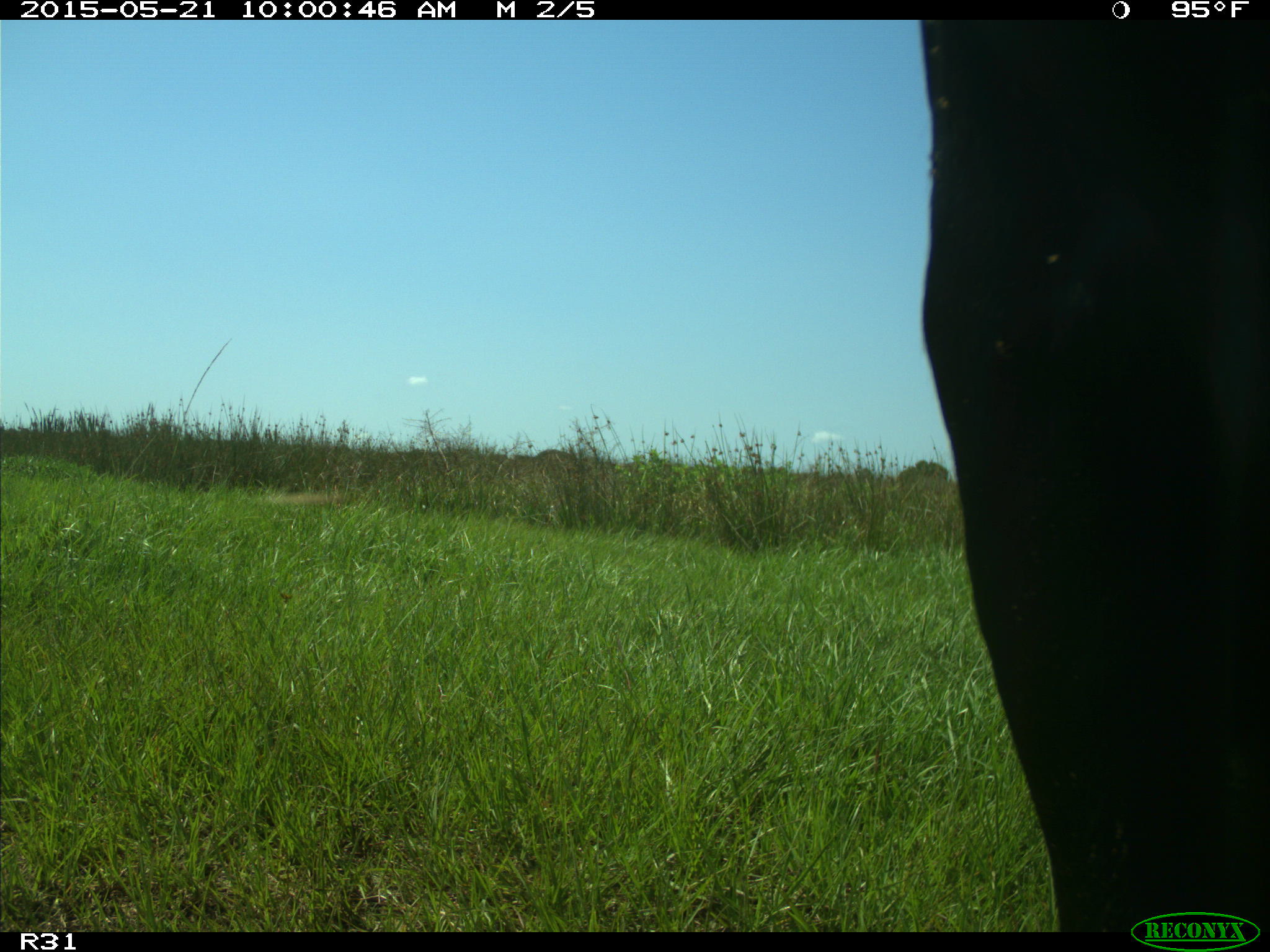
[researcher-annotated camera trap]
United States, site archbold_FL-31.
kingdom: Animalia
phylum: Chordata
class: Mammalia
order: Artiodactyla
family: Bovidae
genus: Bos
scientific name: Bos taurus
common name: domestic cow